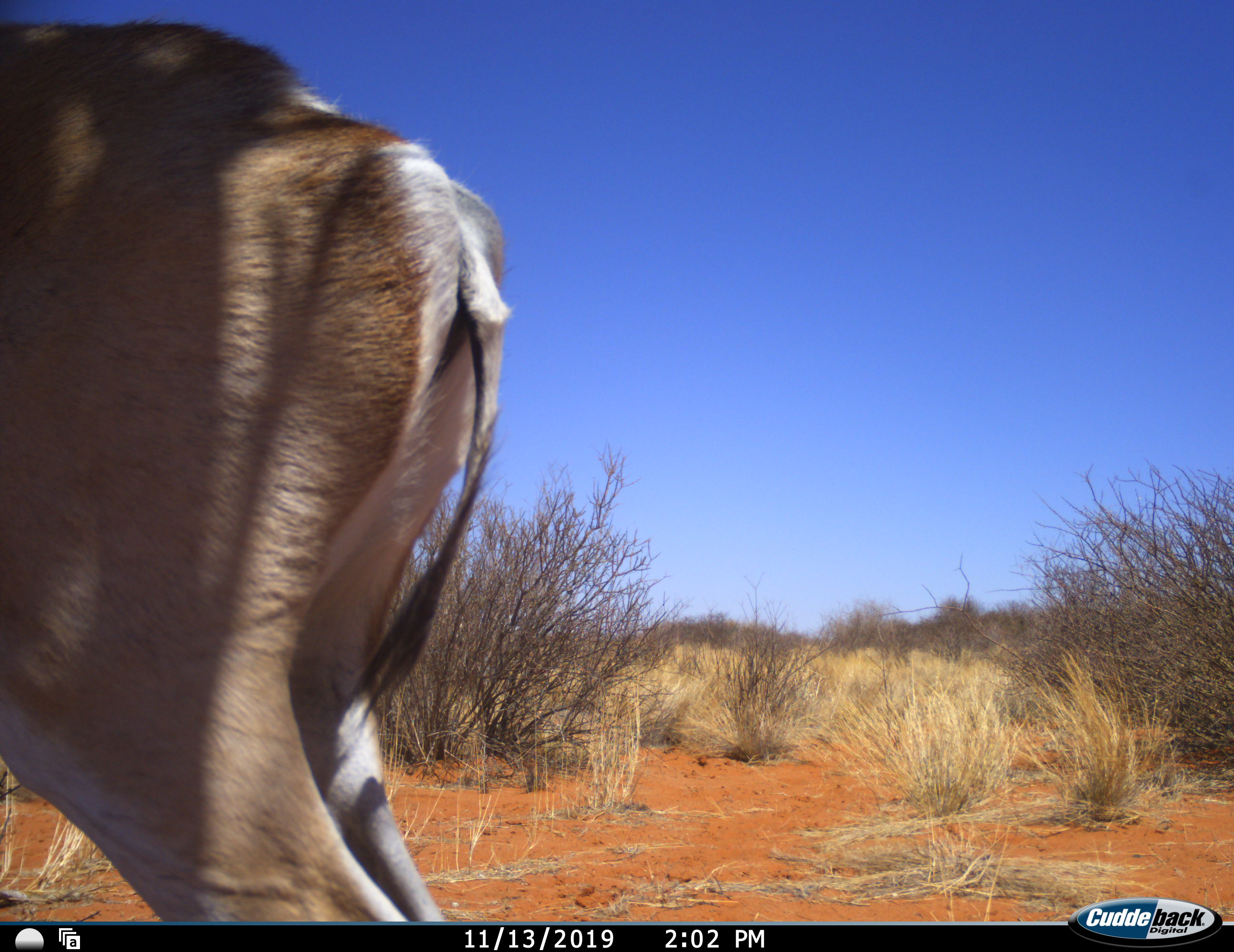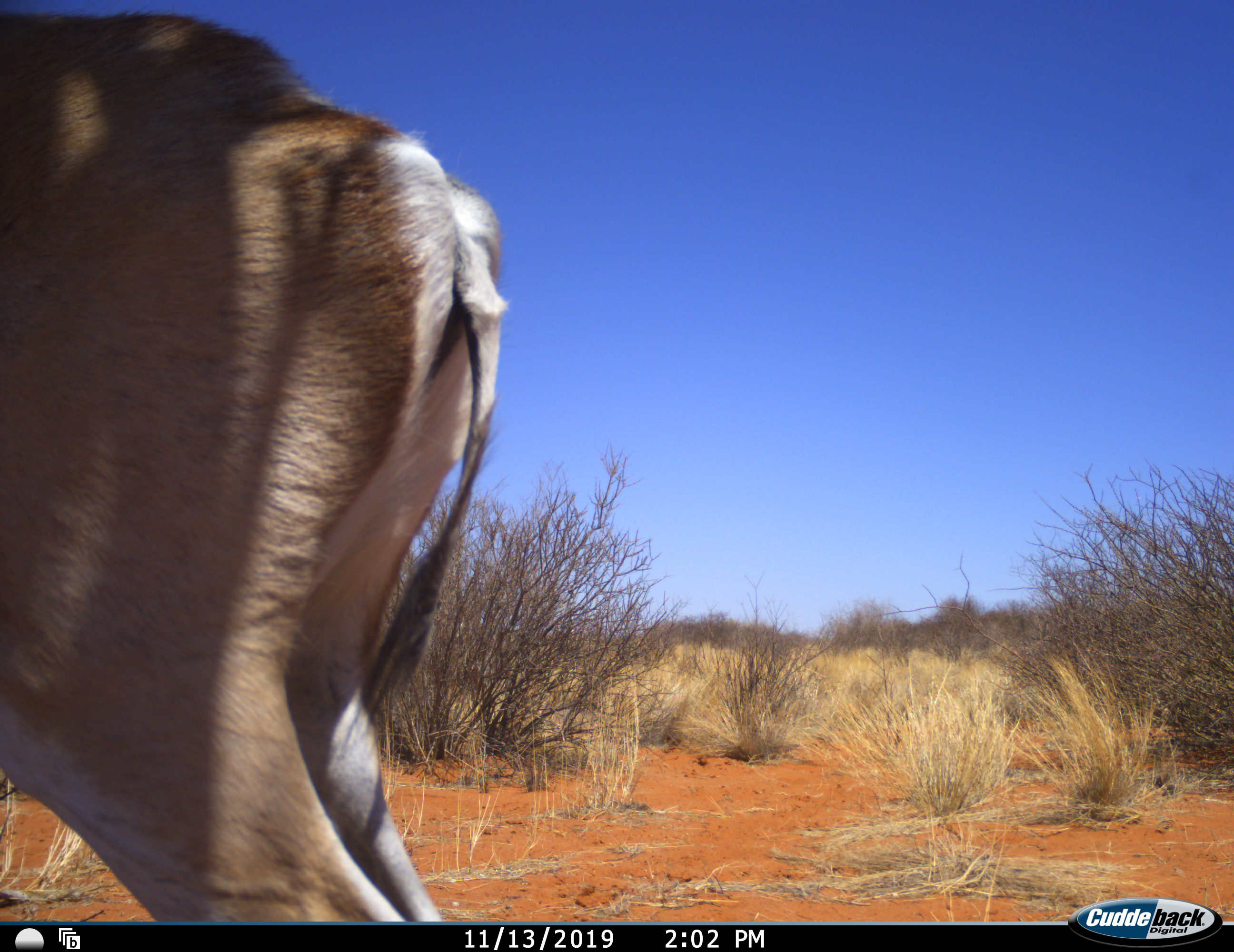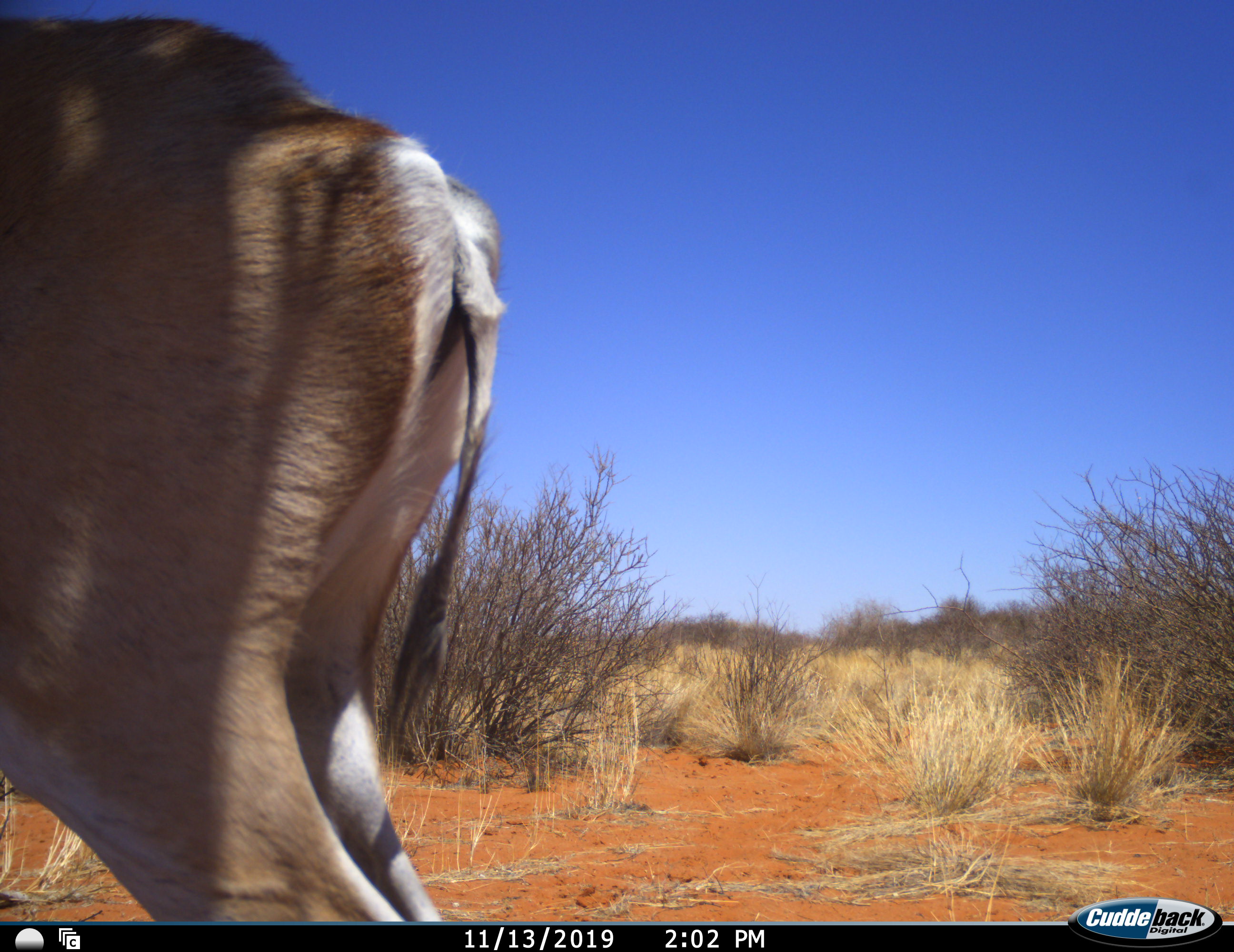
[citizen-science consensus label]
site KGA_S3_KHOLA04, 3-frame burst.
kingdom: Animalia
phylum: Chordata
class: Mammalia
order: Artiodactyla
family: Bovidae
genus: Antidorcas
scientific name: Antidorcas marsupialis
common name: springbok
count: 1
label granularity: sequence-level